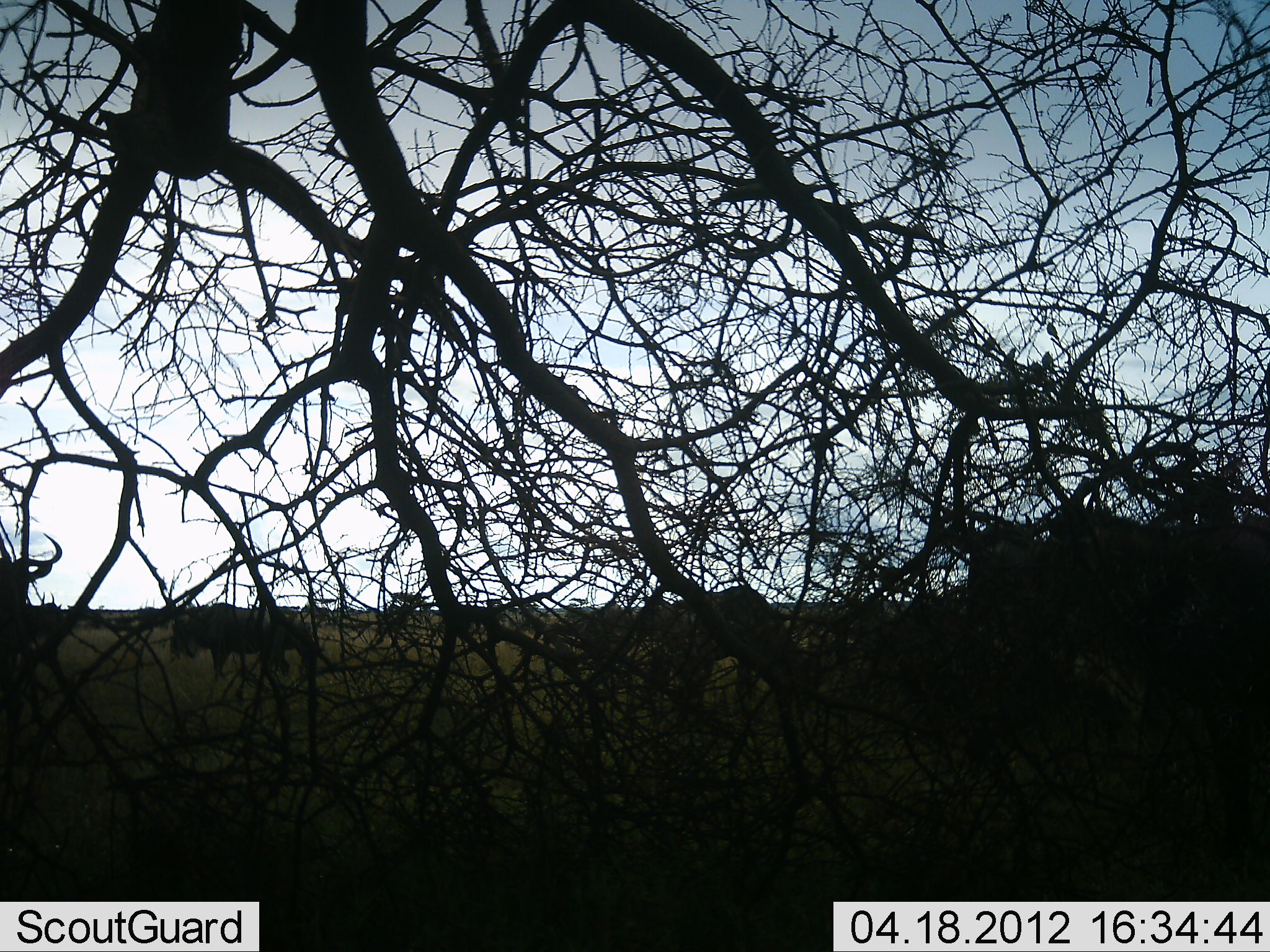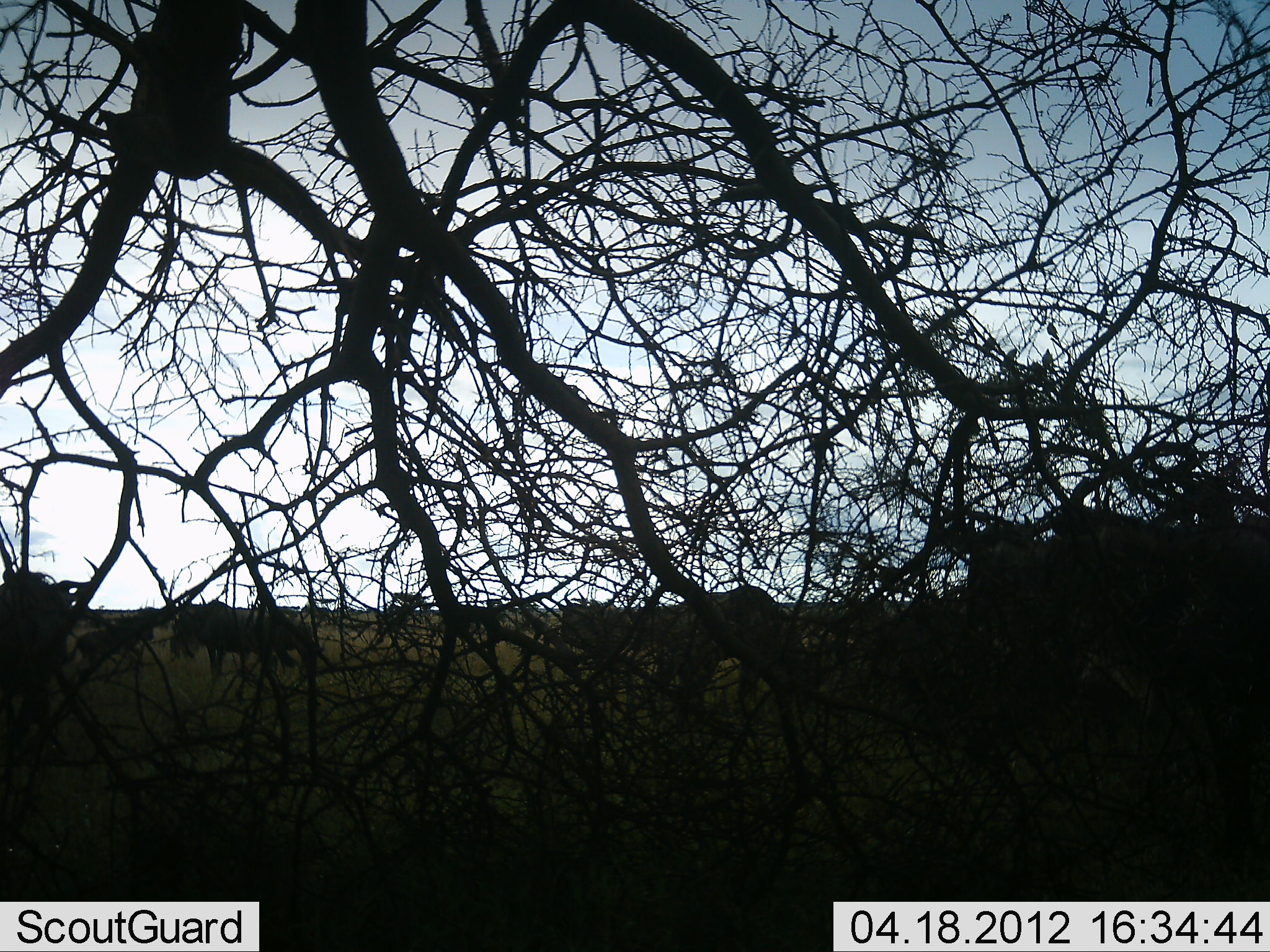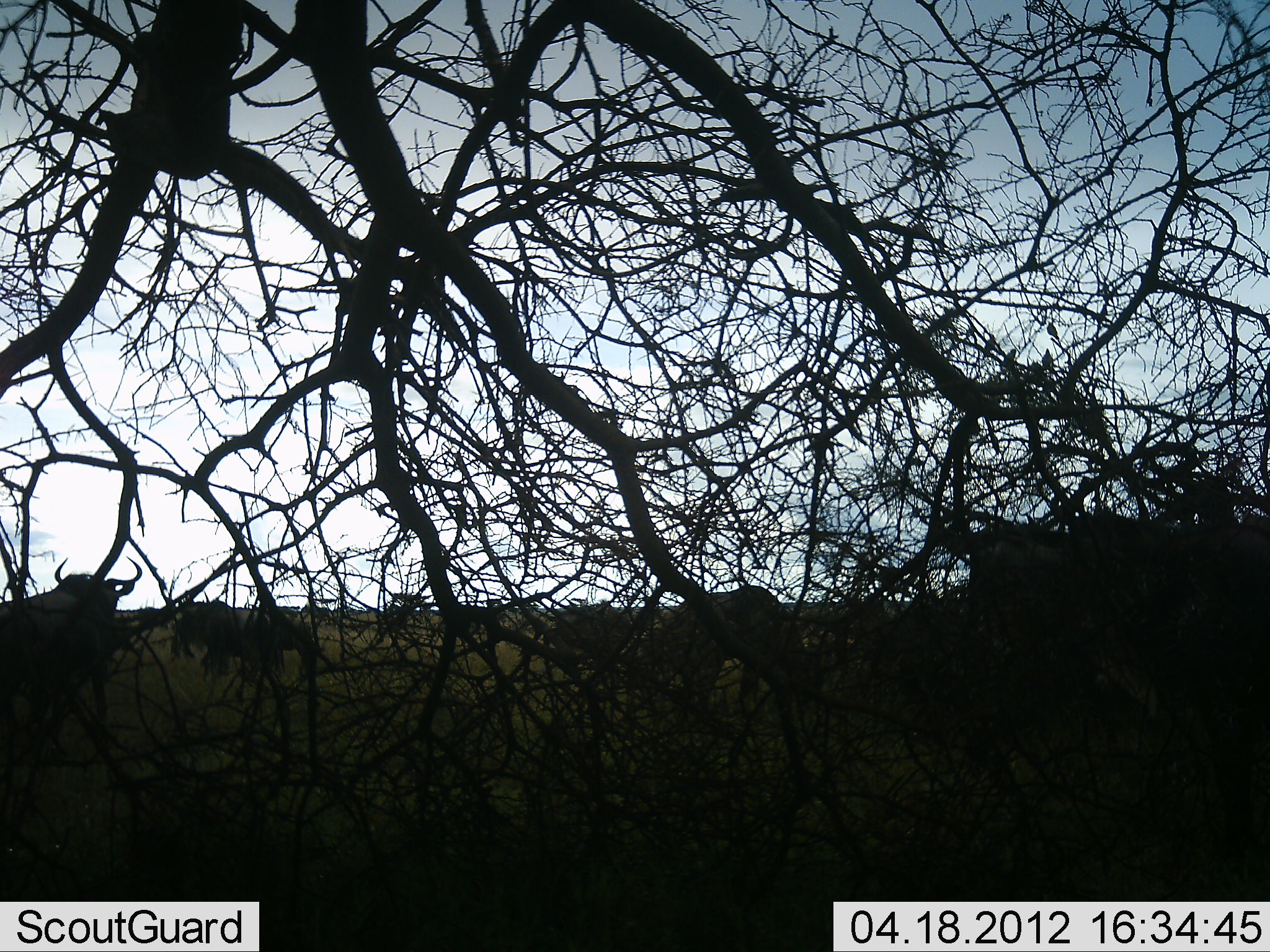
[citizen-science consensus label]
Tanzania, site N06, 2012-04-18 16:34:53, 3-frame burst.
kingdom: Animalia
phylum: Chordata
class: Mammalia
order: Artiodactyla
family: Bovidae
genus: Connochaetes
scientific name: Connochaetes taurinus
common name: blue wildebeest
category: wildebeest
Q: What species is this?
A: Wildebeest (blue wildebeest) (Connochaetes taurinus).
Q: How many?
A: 10.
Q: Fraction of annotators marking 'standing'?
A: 89%.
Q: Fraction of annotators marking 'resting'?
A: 6%.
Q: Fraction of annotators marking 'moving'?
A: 33%.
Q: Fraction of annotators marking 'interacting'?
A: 0%.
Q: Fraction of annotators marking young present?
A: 6%.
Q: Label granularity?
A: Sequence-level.